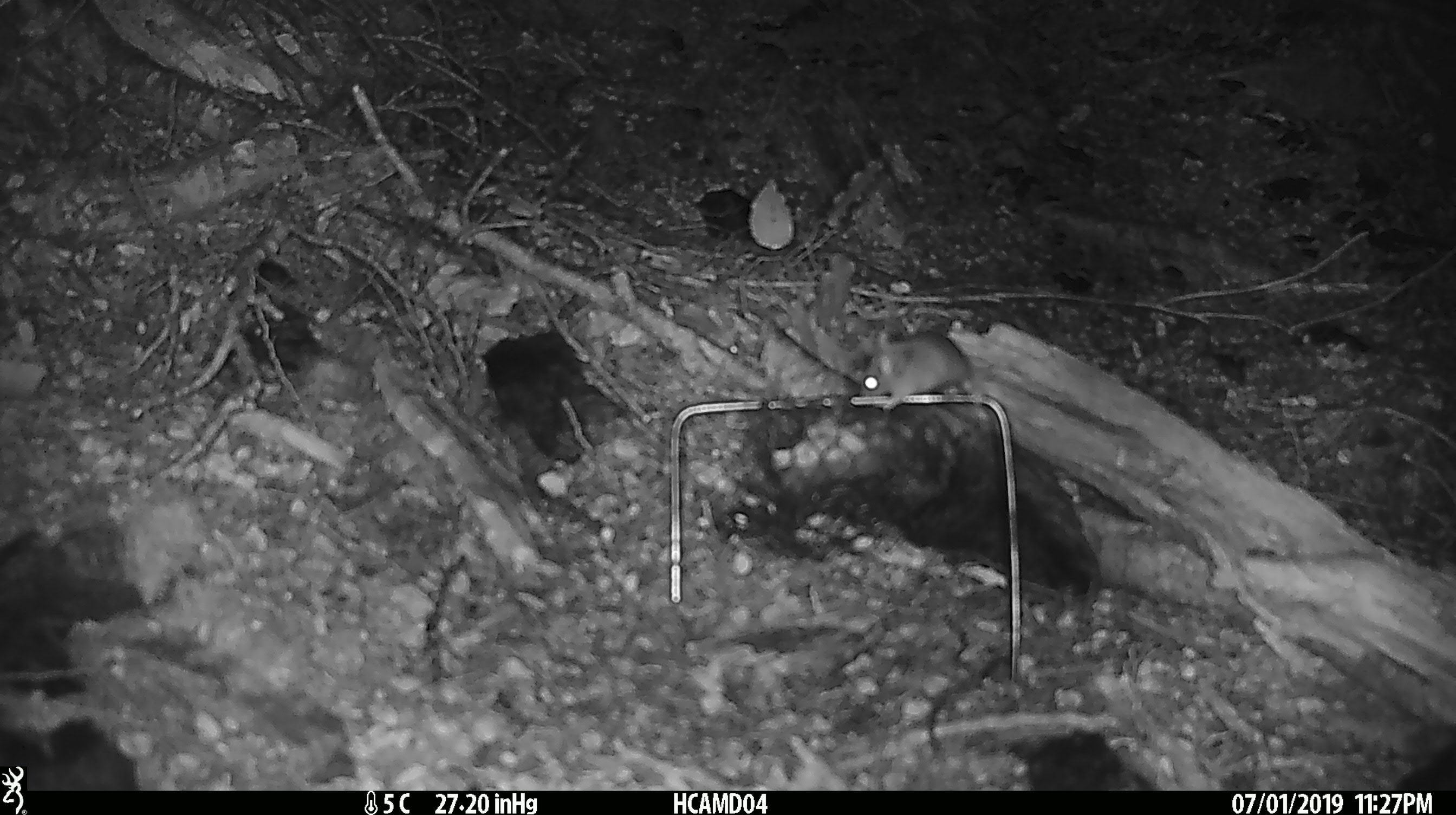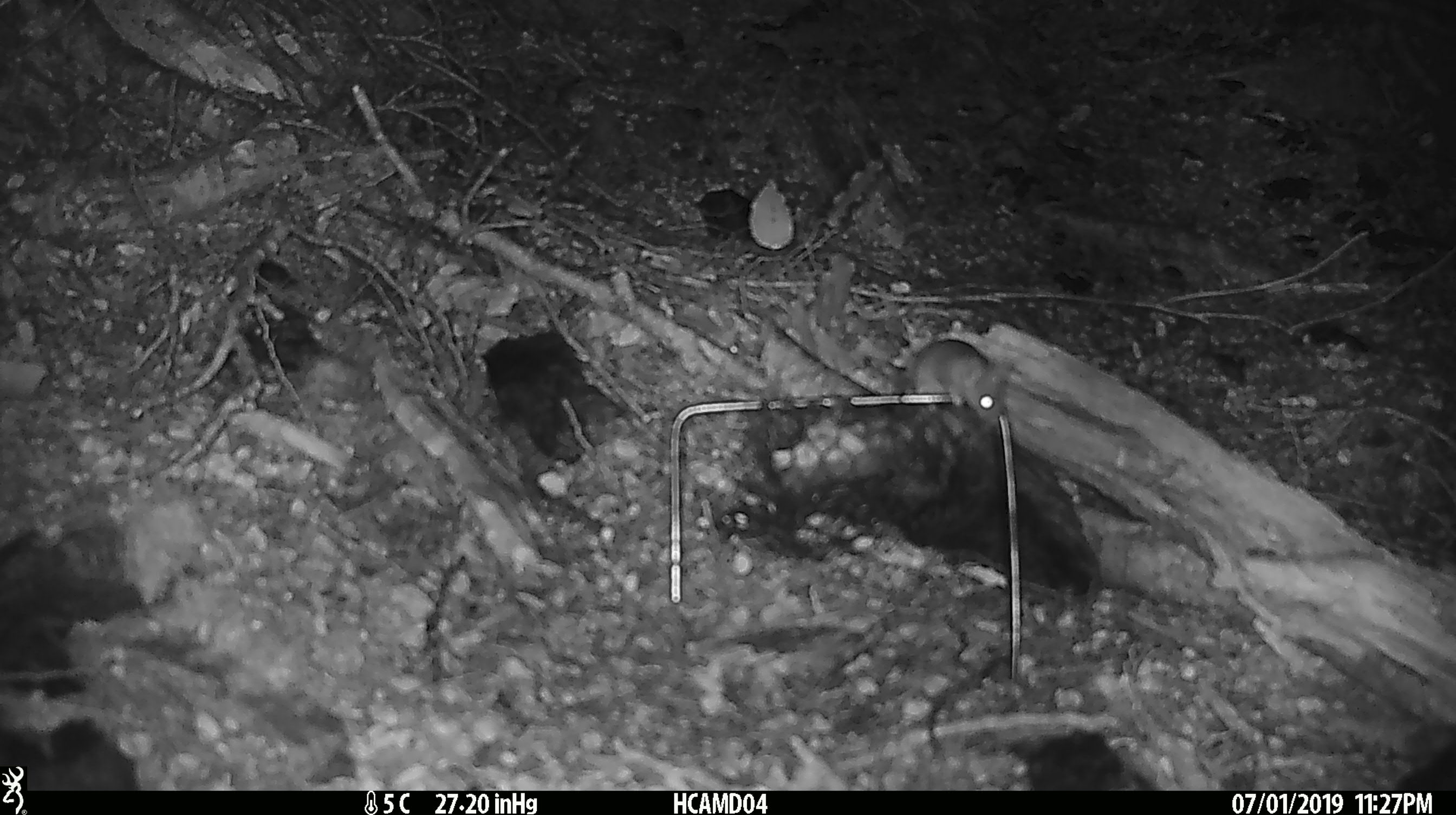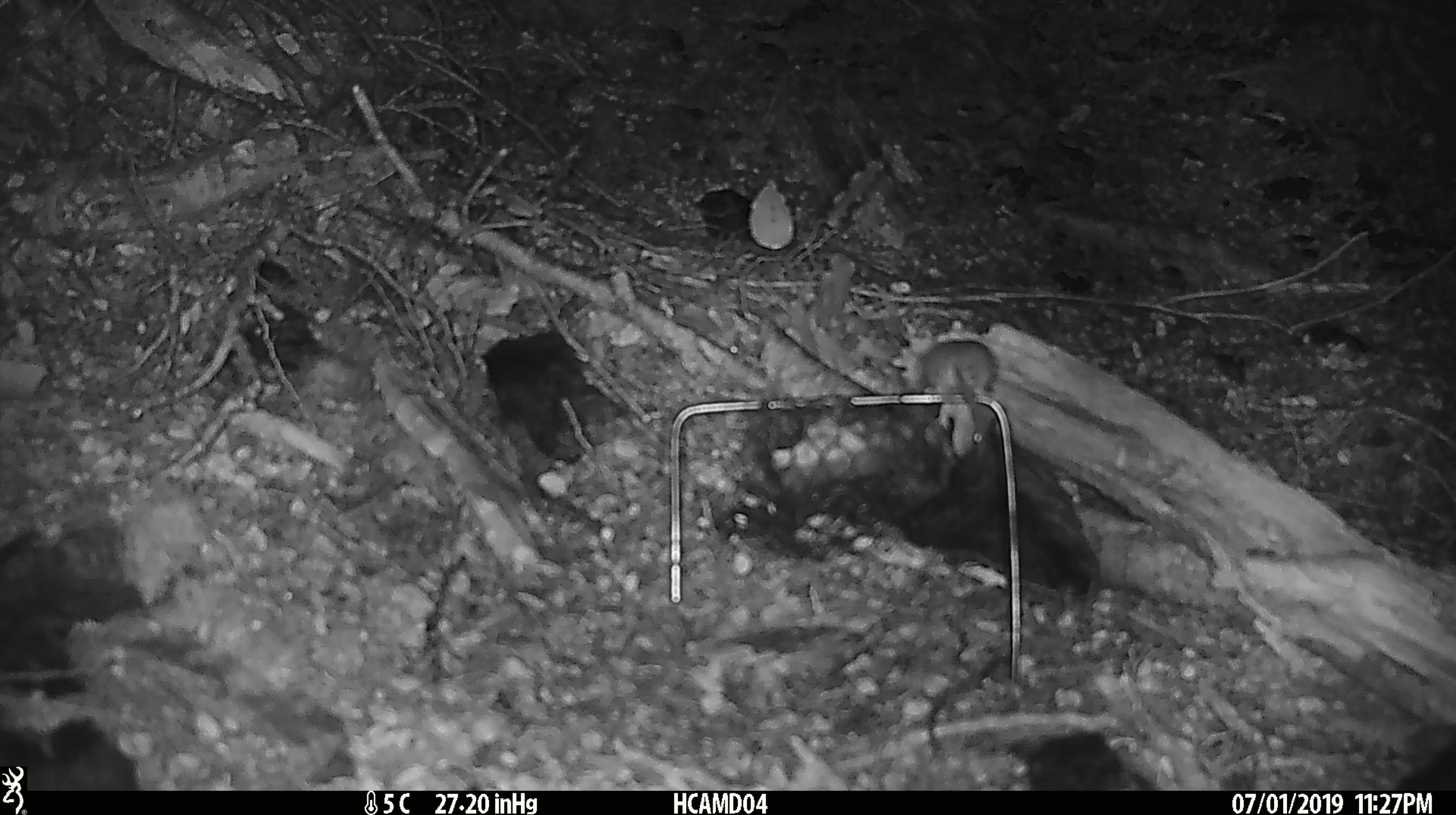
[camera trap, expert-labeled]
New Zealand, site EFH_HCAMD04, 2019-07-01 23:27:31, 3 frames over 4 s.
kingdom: Animalia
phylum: Chordata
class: Mammalia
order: Rodentia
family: Muridae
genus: Mus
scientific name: Mus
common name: mouse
Mouse (Mus).